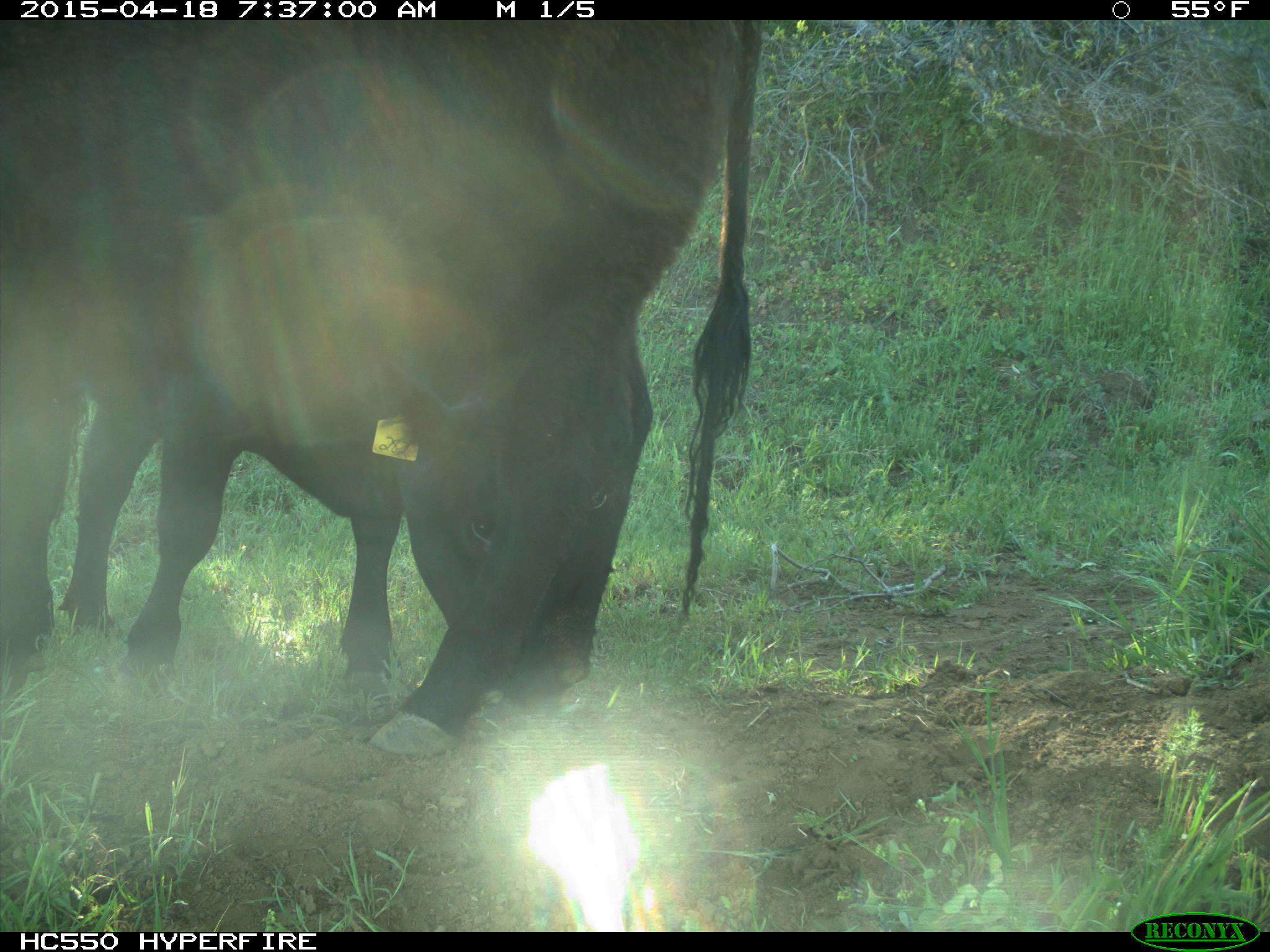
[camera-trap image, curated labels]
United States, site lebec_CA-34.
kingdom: Animalia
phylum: Chordata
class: Mammalia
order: Artiodactyla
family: Bovidae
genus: Bos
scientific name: Bos taurus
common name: domestic cow